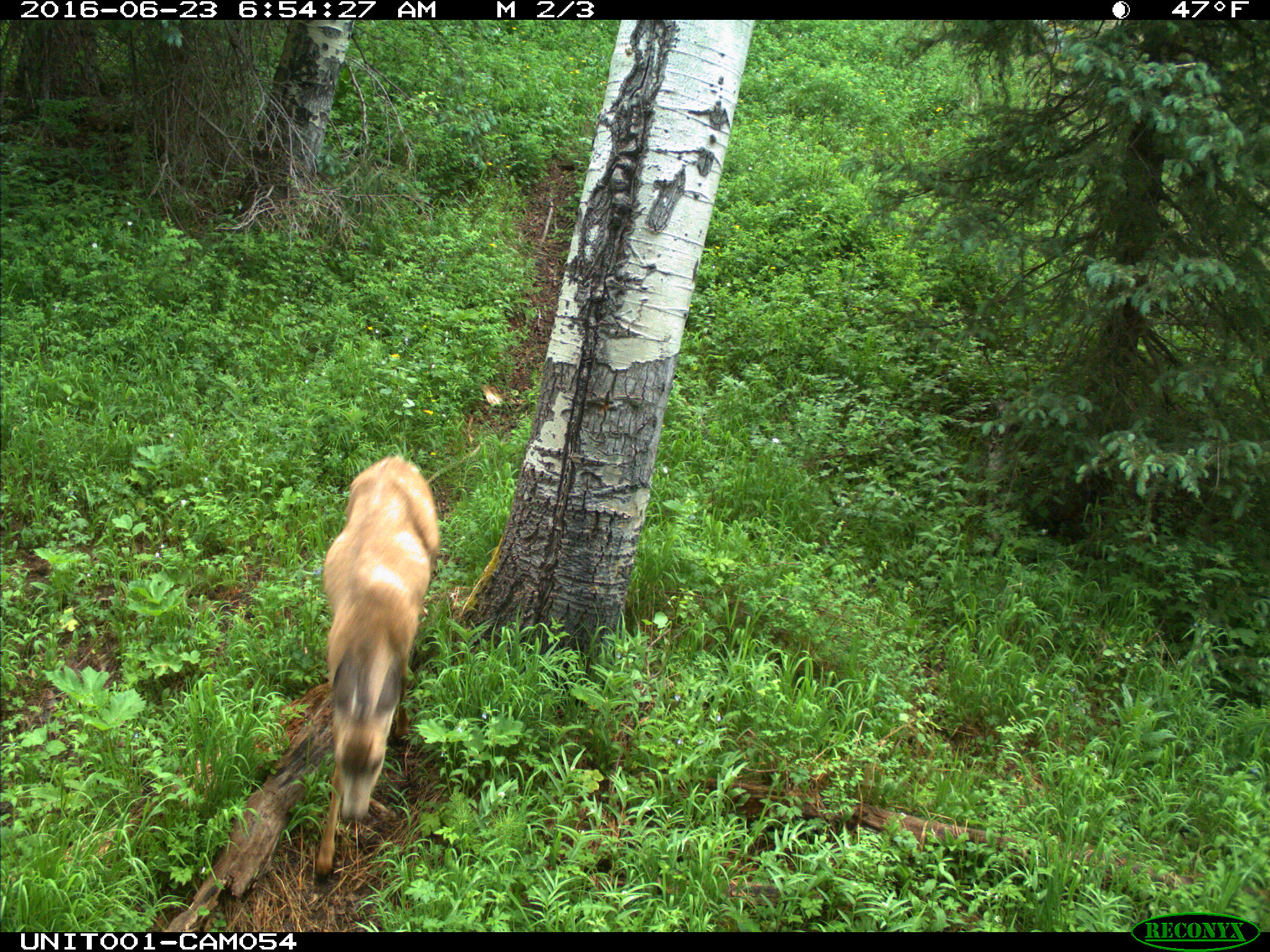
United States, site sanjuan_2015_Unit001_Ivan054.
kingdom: Animalia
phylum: Chordata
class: Mammalia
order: Artiodactyla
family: Cervidae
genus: Odocoileus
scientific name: Odocoileus hemionus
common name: mule deer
Odocoileus hemionus (mule deer).